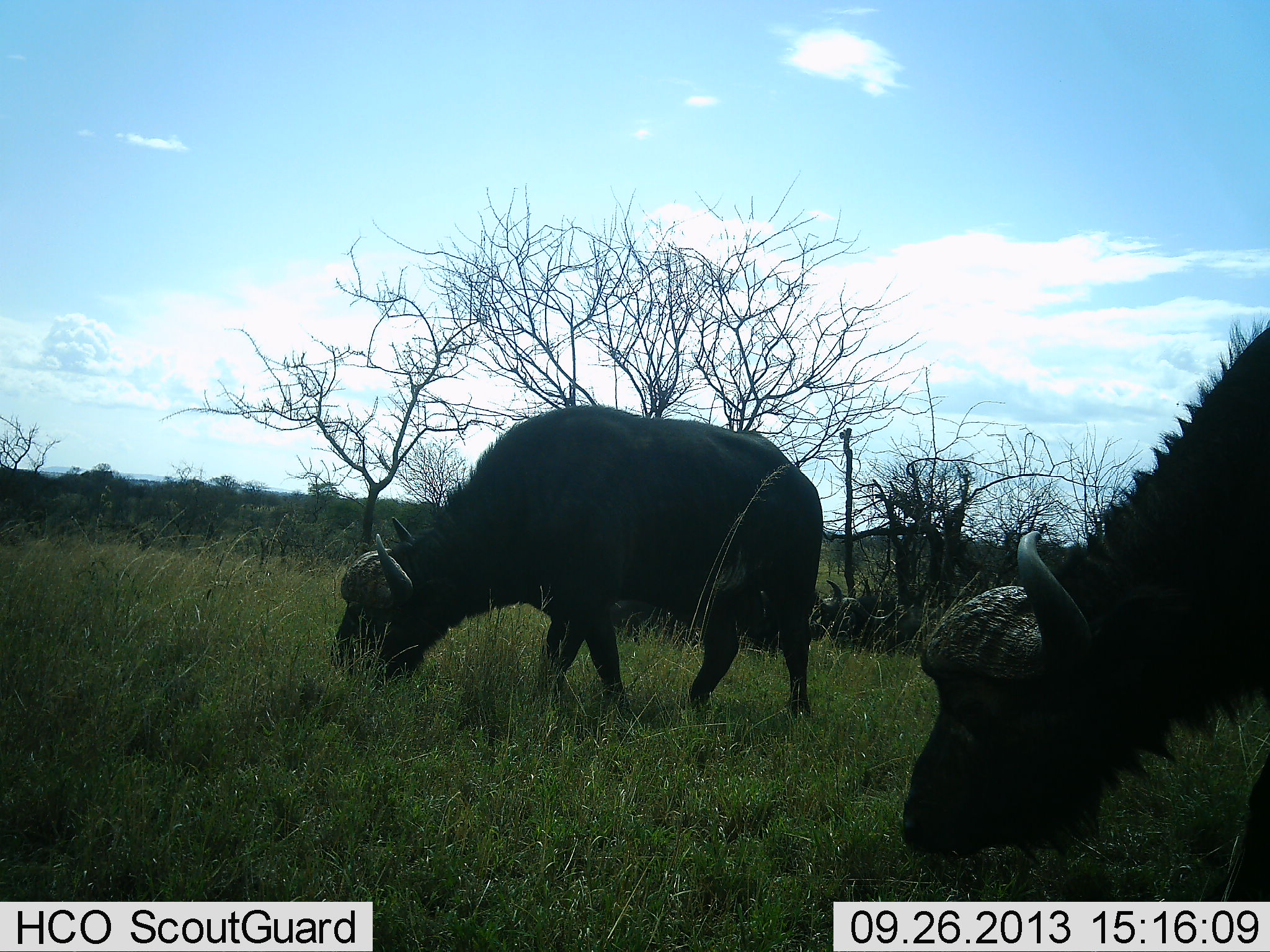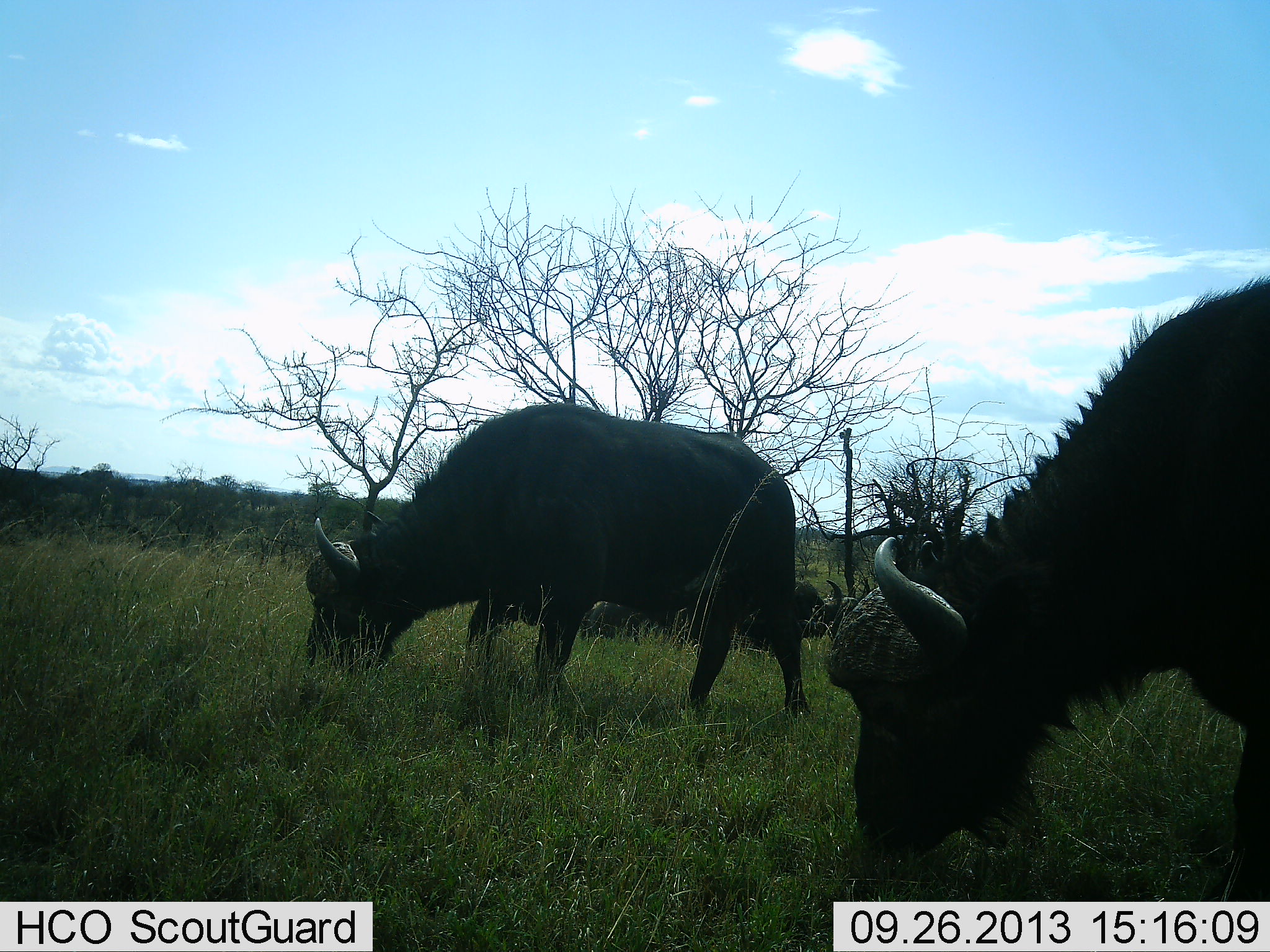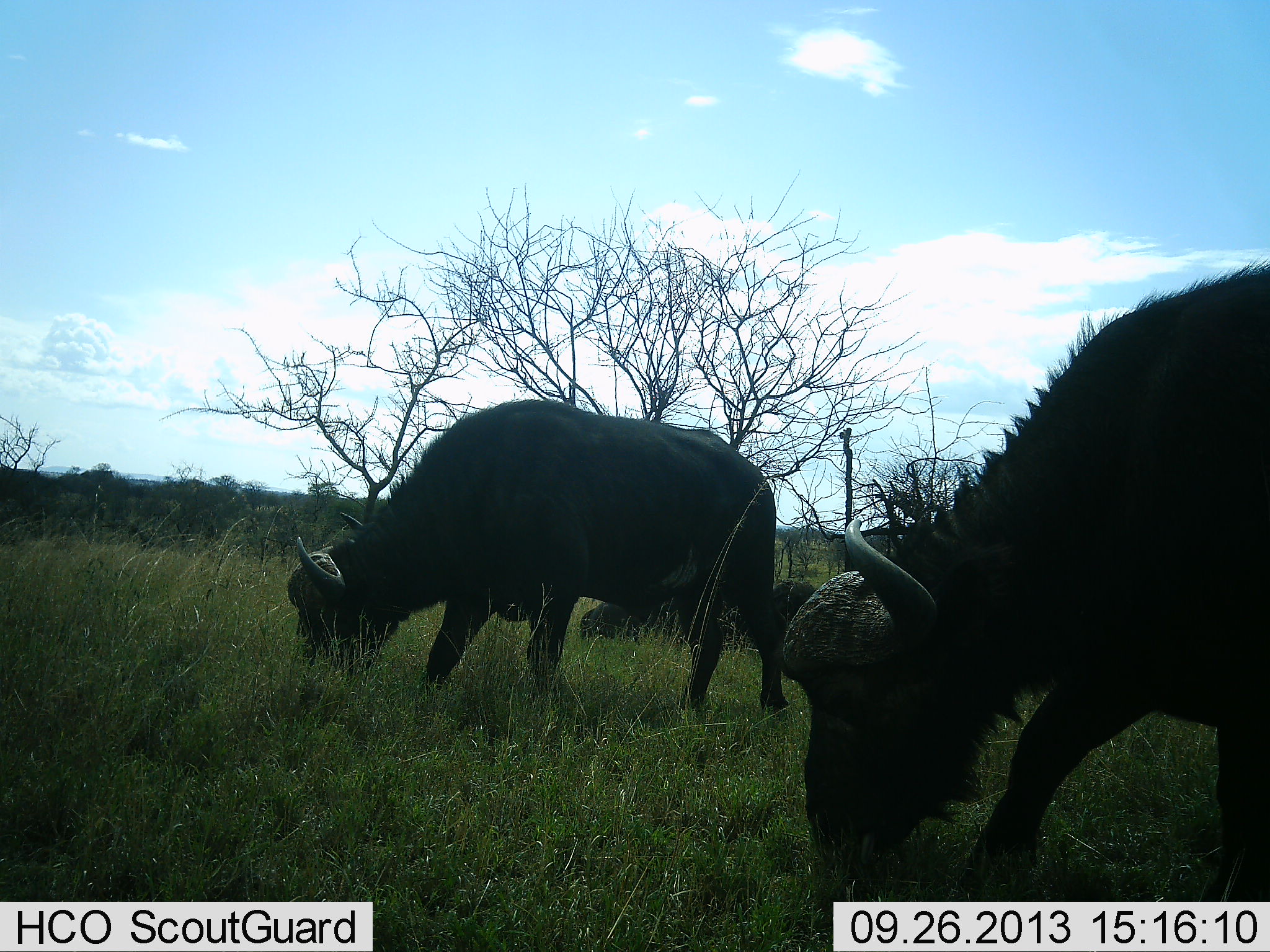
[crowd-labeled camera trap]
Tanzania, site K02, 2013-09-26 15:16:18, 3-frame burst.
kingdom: Animalia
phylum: Chordata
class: Mammalia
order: Artiodactyla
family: Bovidae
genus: Syncerus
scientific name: Syncerus caffer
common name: cape buffalo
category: buffalo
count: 3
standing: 19%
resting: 31%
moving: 14%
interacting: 0%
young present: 0%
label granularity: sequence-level